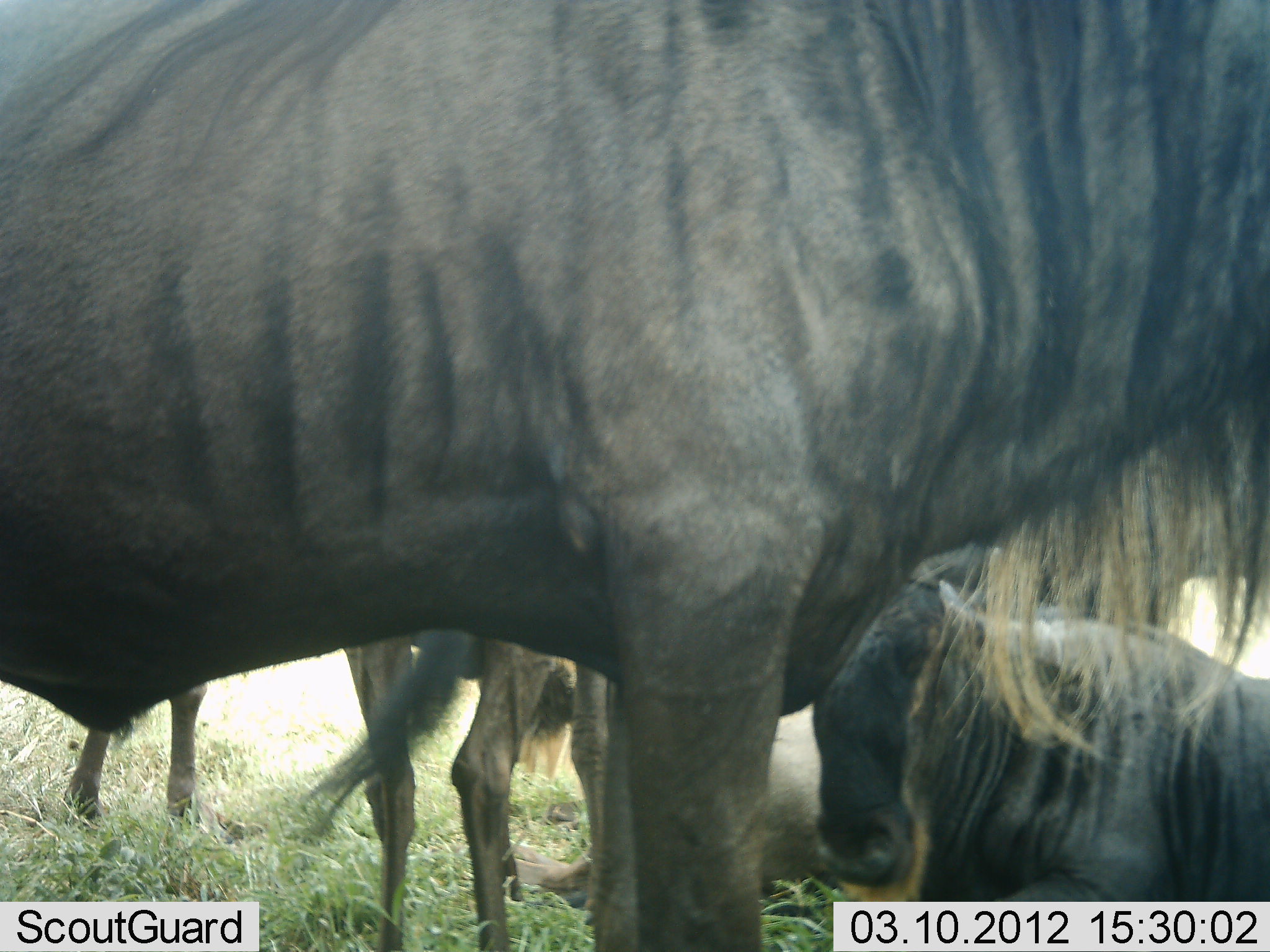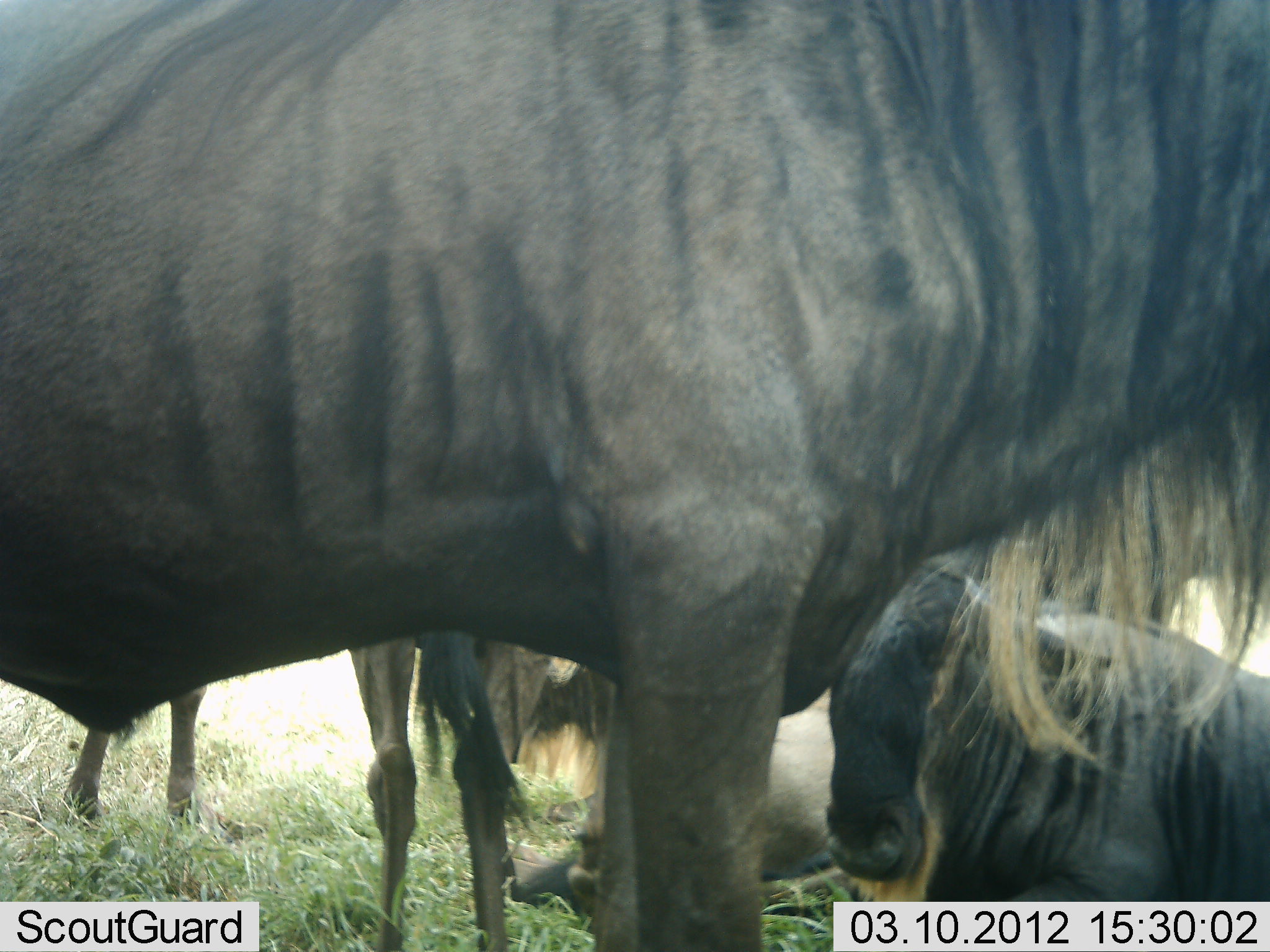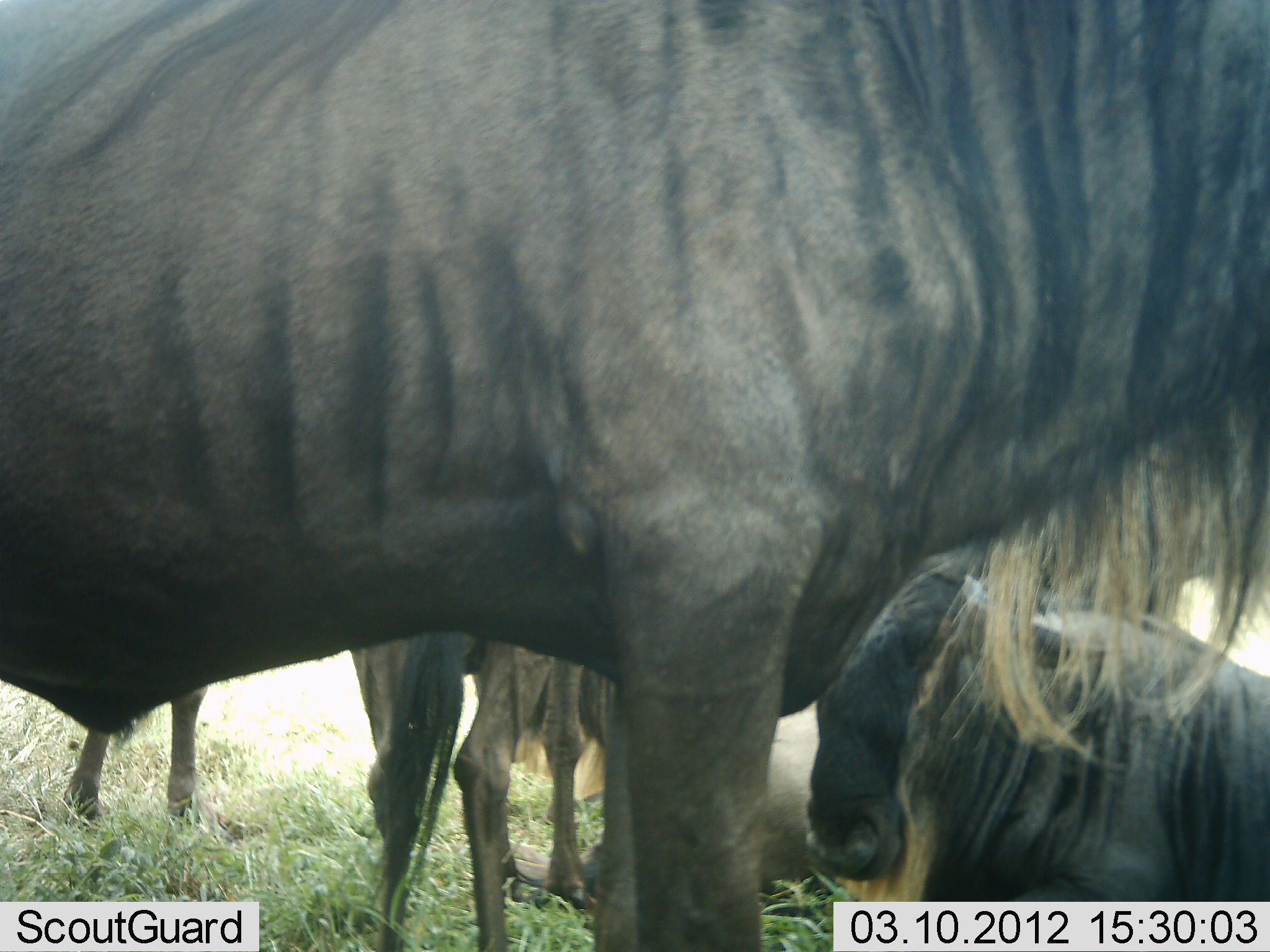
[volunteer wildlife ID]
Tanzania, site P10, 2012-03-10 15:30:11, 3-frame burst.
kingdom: Animalia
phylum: Chordata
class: Mammalia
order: Artiodactyla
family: Bovidae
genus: Connochaetes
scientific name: Connochaetes taurinus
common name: blue wildebeest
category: wildebeest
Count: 4.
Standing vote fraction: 80%.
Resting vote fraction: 100%.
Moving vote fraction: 0%.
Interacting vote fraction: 4%.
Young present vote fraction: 4%.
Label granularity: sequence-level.